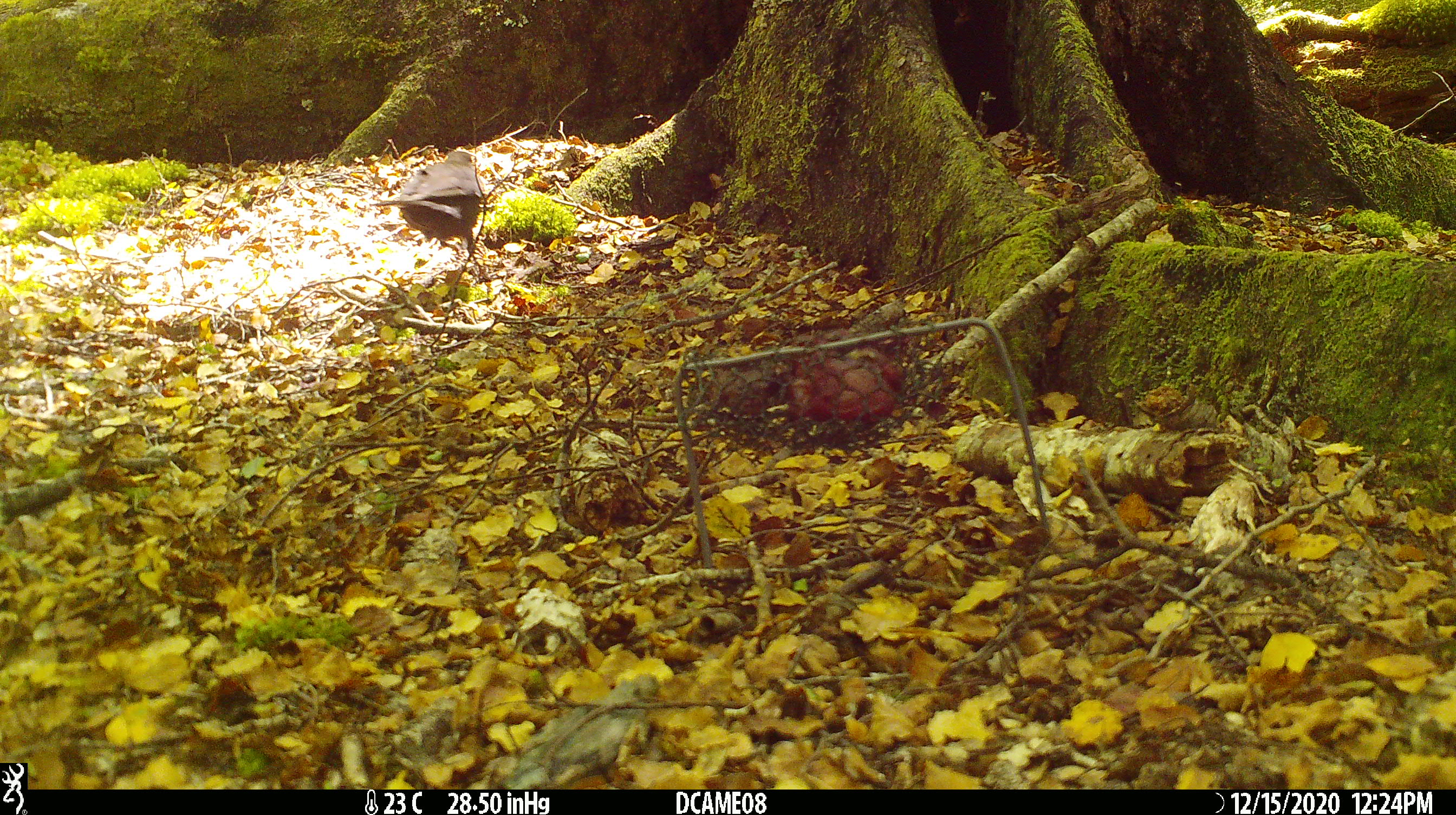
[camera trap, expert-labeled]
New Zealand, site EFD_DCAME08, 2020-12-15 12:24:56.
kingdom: Animalia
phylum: Chordata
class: Aves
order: Passeriformes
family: Turdidae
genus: Turdus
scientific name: Turdus merula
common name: eurasian blackbird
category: blackbird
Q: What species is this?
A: Blackbird (eurasian blackbird) (Turdus merula).